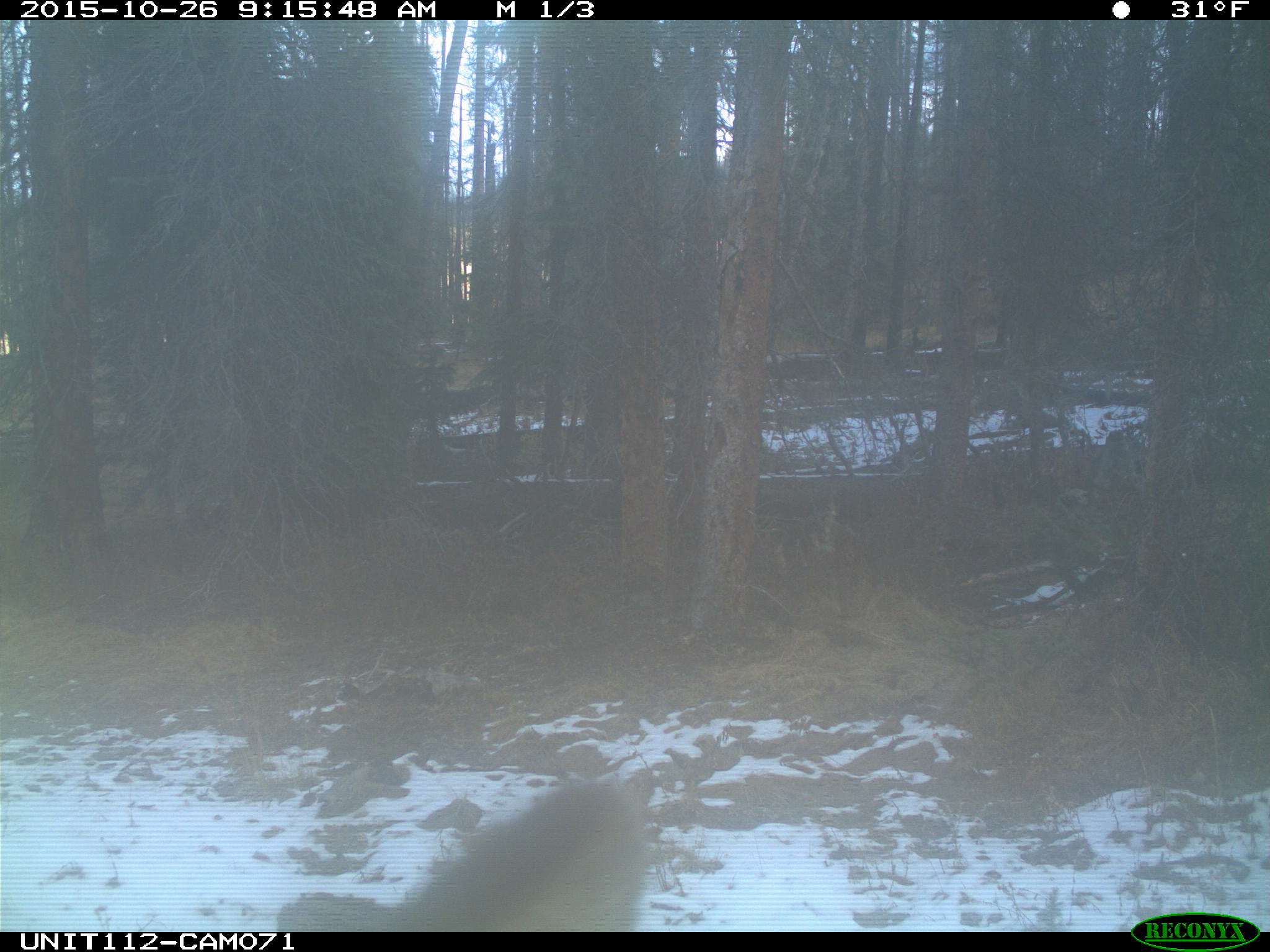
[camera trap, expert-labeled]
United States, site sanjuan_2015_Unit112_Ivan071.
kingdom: Animalia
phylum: Chordata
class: Mammalia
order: Artiodactyla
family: Cervidae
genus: Cervus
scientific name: Cervus elaphus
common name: red deer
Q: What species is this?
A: Cervus elaphus (red deer).